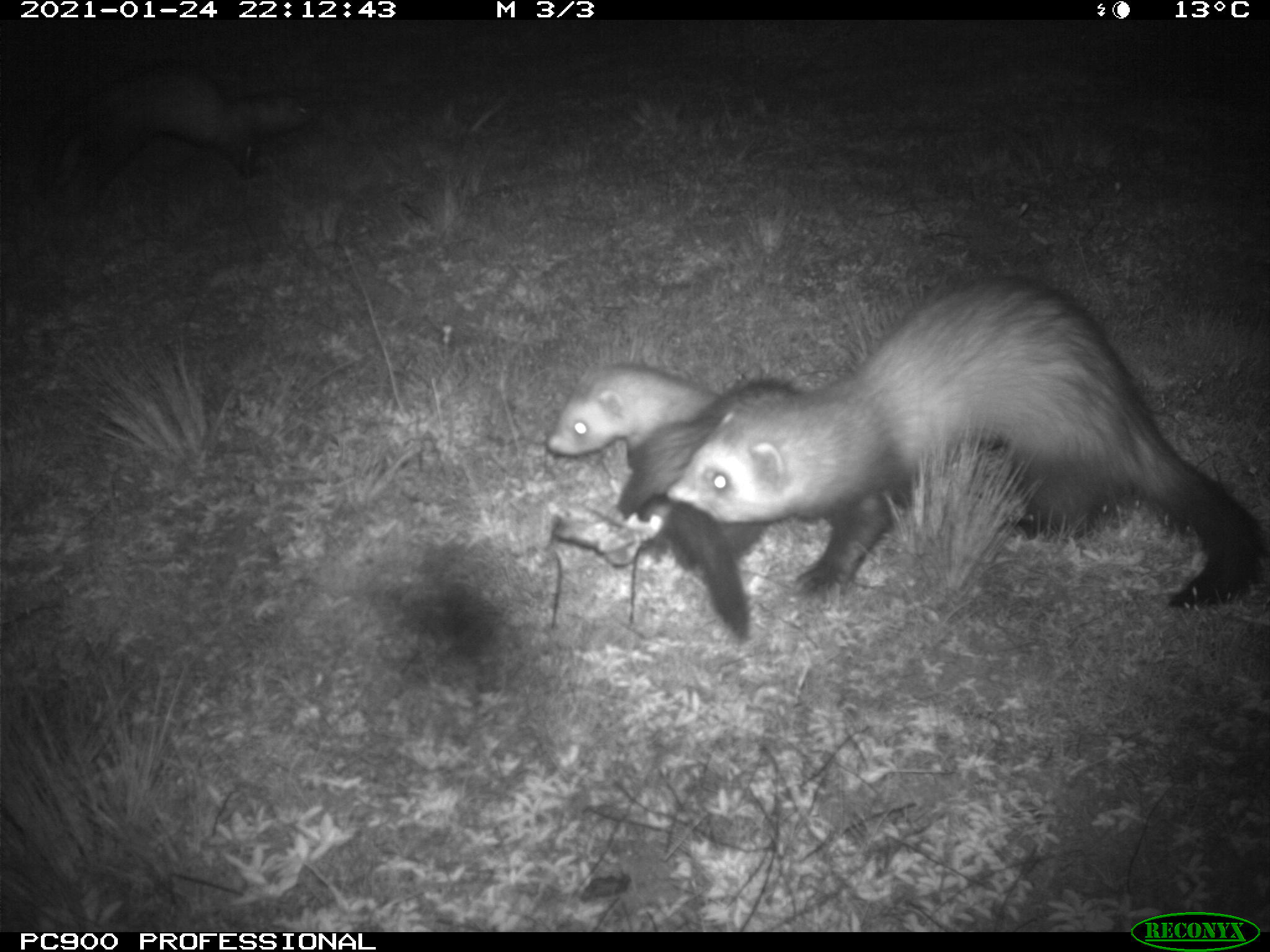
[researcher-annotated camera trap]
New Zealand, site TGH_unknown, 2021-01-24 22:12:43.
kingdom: Animalia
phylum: Chordata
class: Mammalia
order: Carnivora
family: Mustelidae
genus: Mustela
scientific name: Mustela furo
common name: ferret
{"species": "ferret (Mustela furo)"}